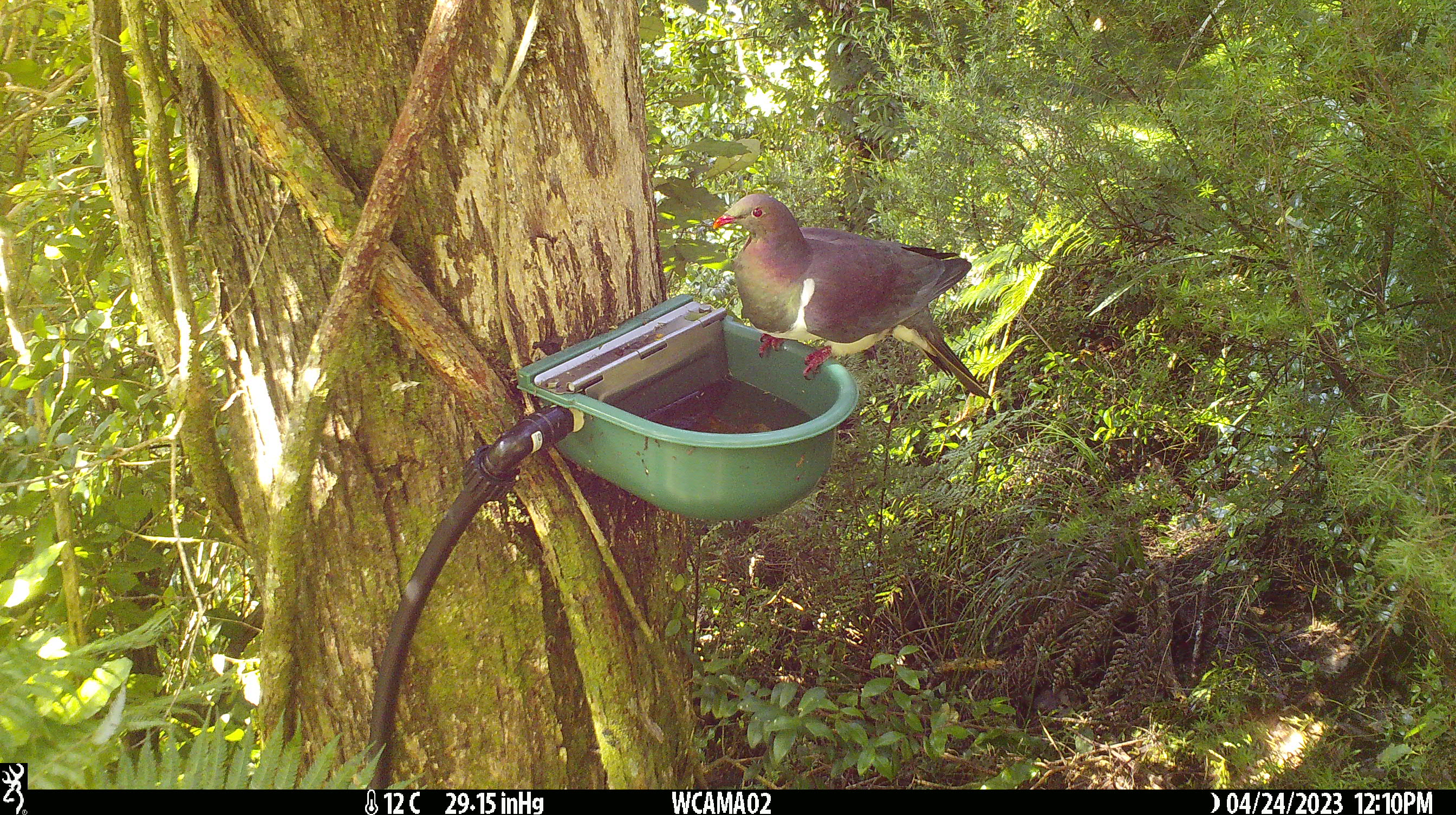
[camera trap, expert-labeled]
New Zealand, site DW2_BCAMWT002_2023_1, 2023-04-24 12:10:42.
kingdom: Animalia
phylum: Chordata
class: Aves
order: Columbiformes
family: Columbidae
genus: Hemiphaga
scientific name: Hemiphaga novaeseelandiae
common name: new zealand pigeon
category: kereru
Kereru (new zealand pigeon) (Hemiphaga novaeseelandiae).